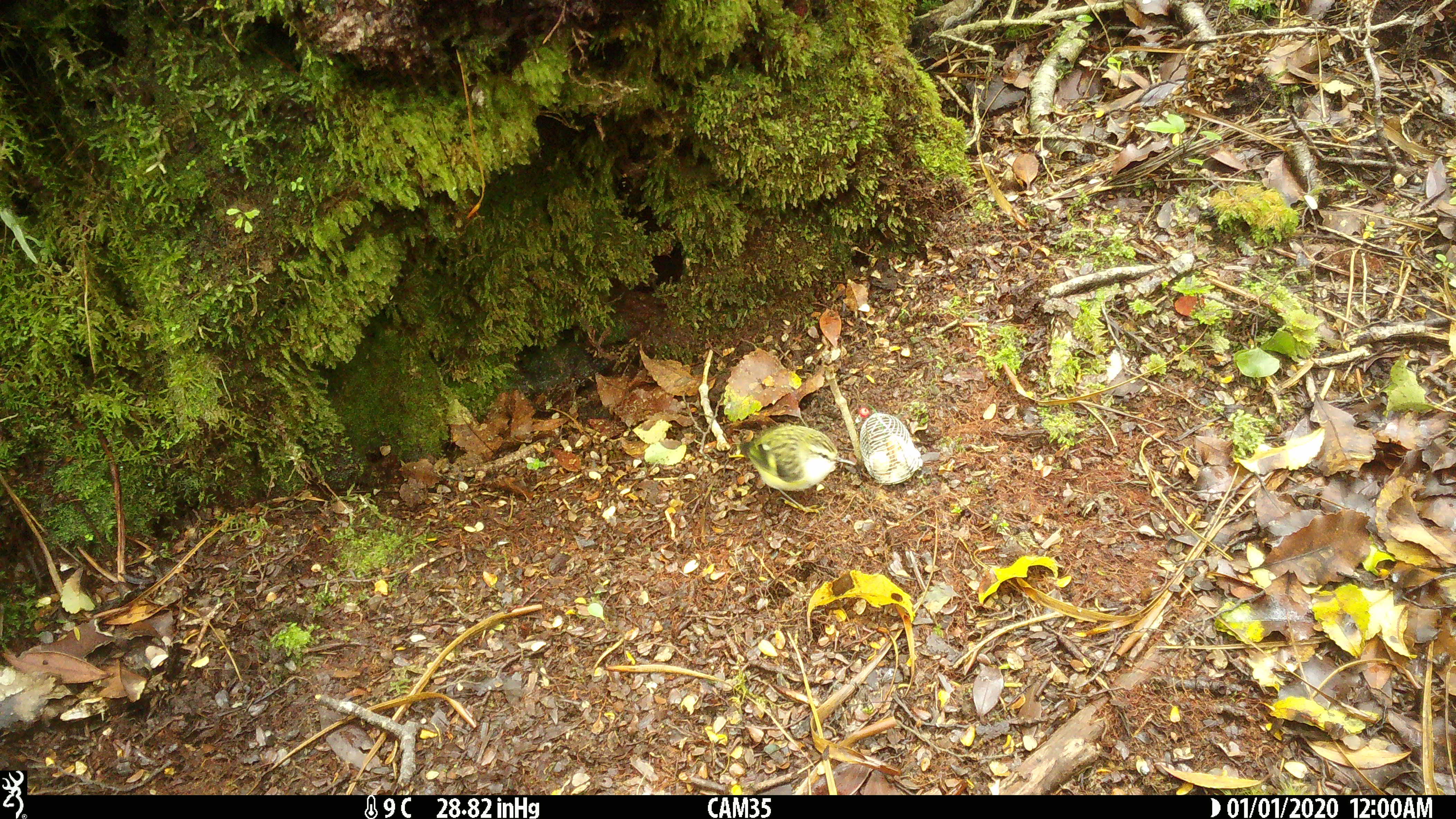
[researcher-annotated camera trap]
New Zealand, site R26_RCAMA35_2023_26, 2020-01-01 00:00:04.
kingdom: Animalia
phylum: Chordata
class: Aves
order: Passeriformes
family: Acanthisittidae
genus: Acanthisitta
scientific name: Acanthisitta chloris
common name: rifleman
Rifleman (Acanthisitta chloris).